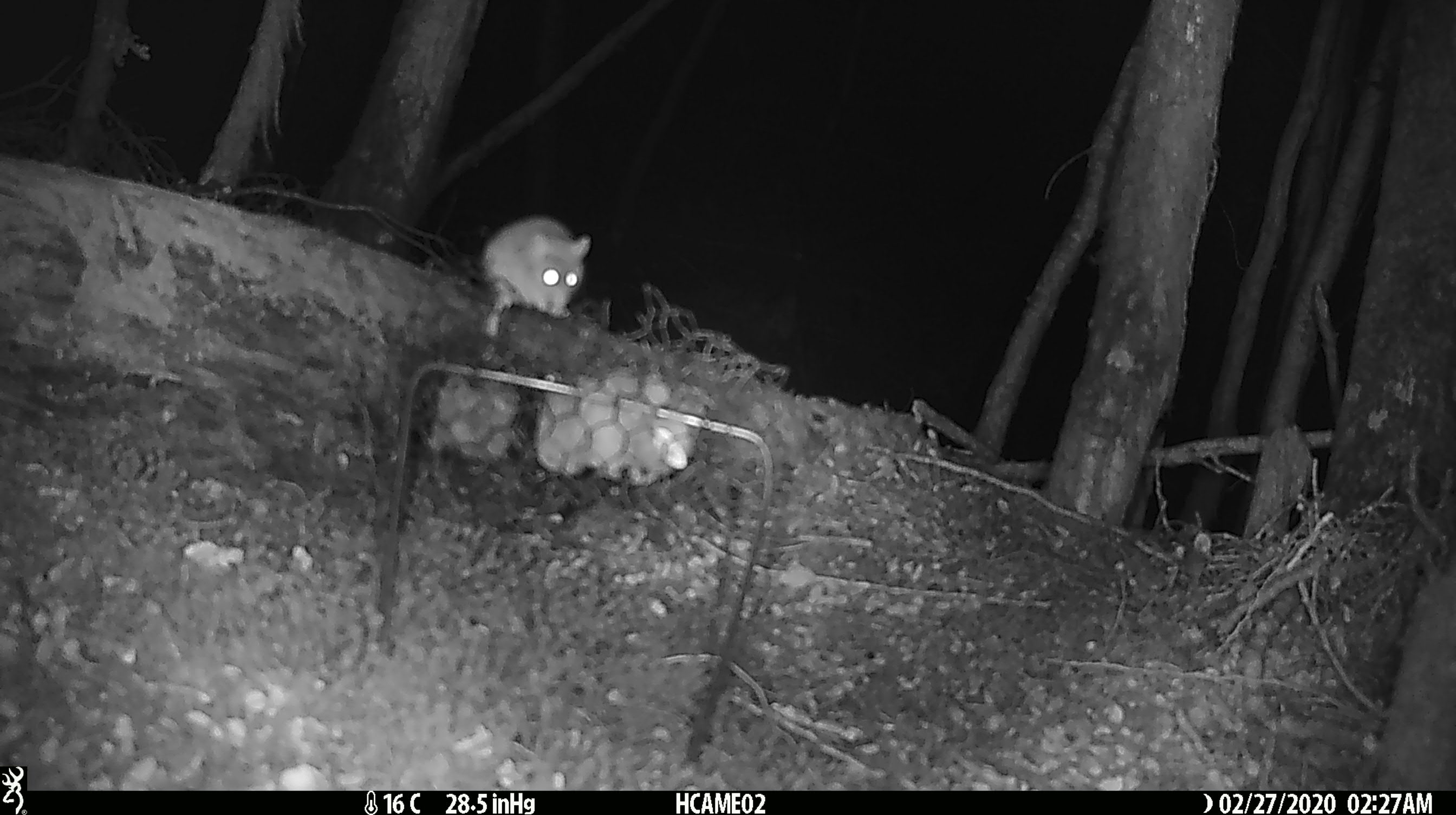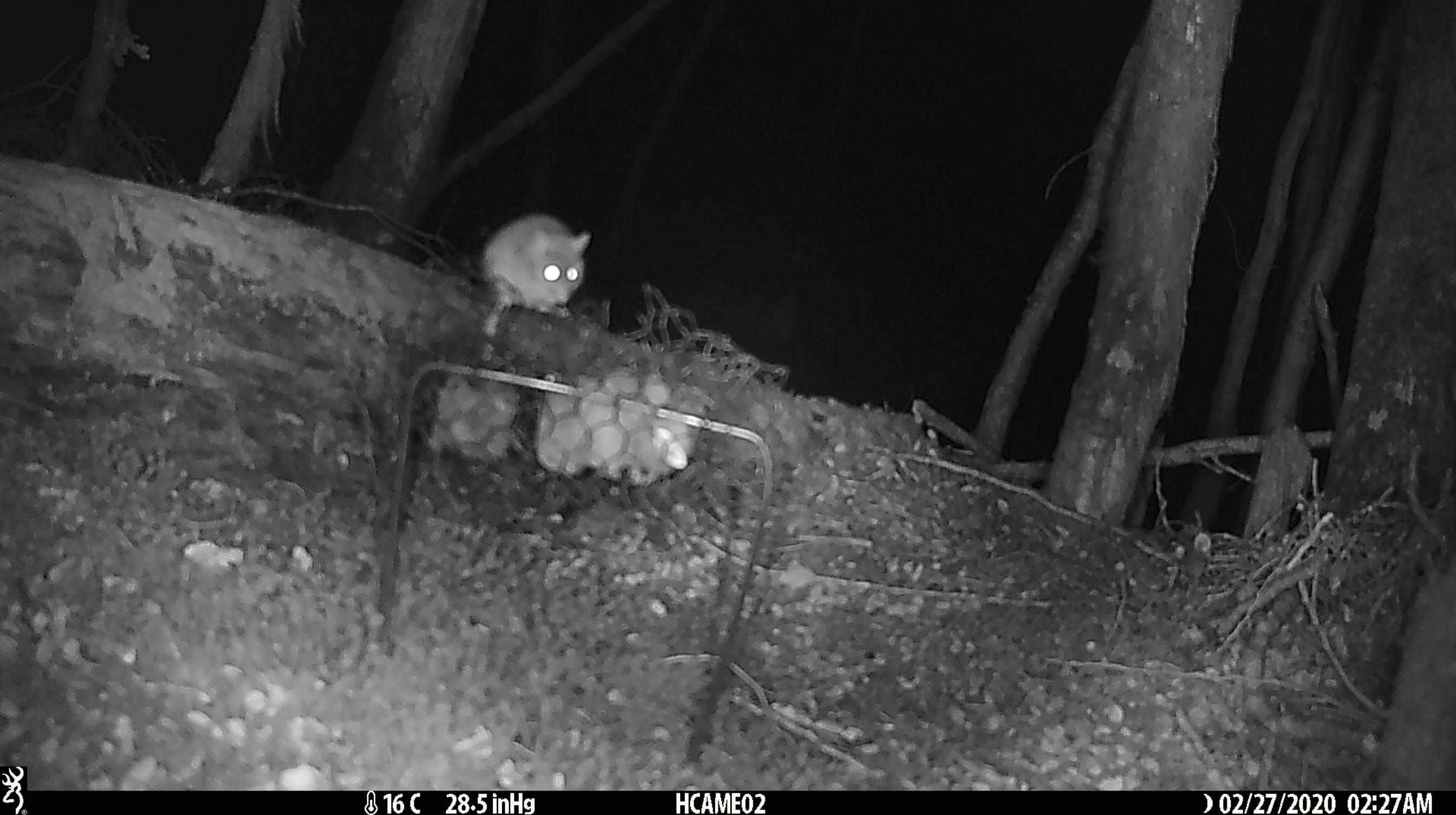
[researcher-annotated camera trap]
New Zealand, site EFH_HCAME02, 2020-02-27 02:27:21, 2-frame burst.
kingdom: Animalia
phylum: Chordata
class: Mammalia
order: Rodentia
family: Muridae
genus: Mus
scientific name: Mus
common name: mouse